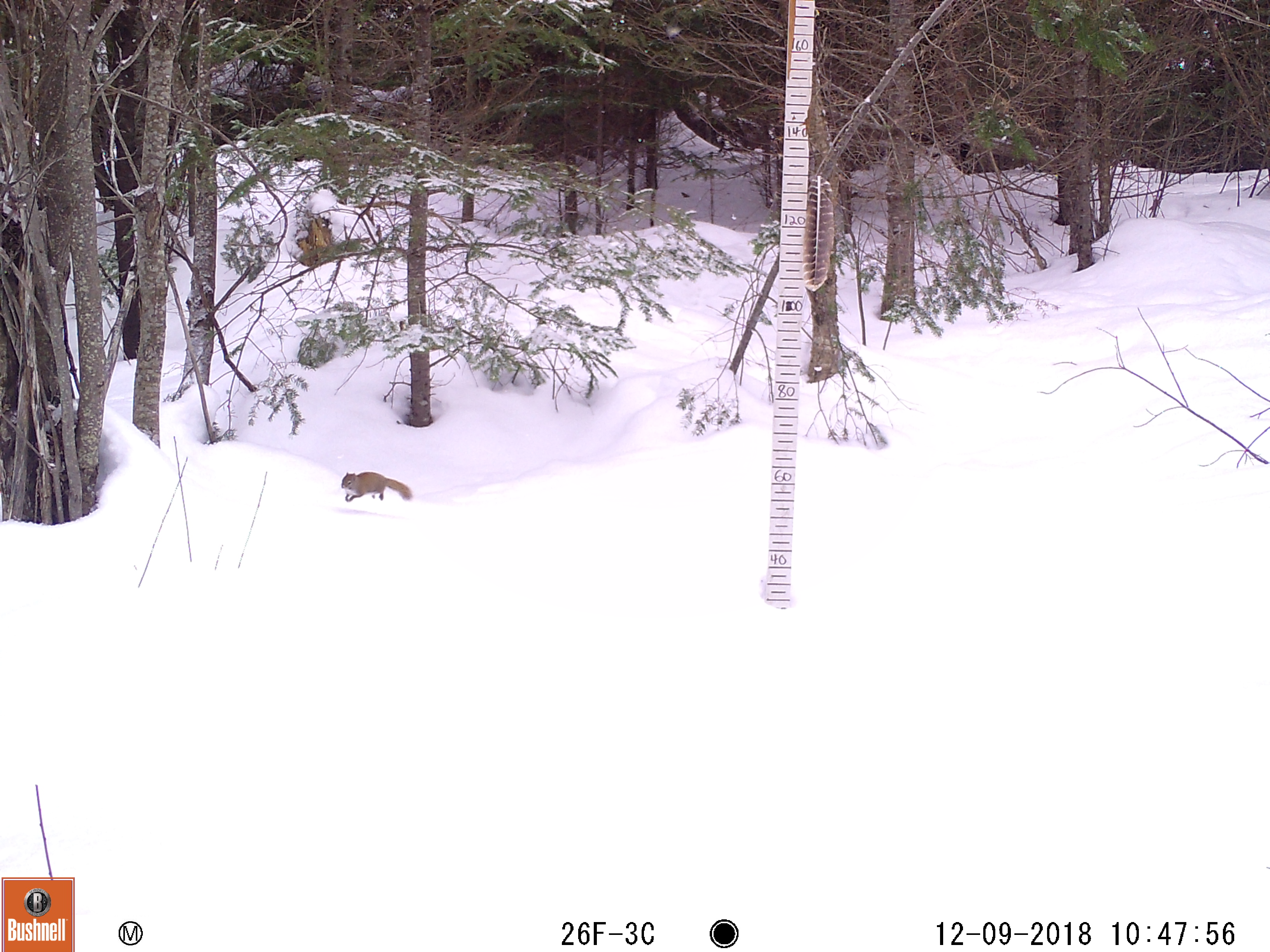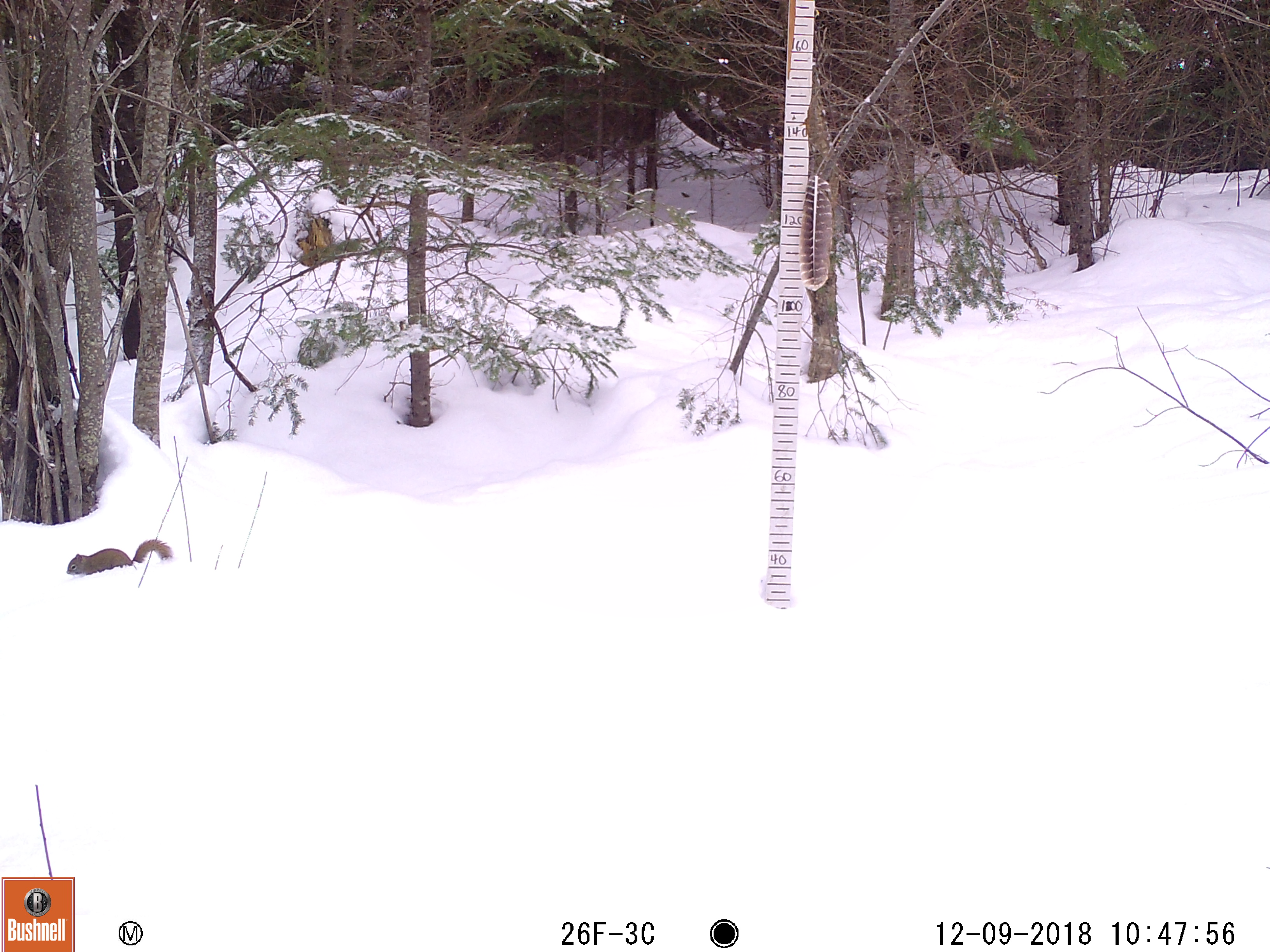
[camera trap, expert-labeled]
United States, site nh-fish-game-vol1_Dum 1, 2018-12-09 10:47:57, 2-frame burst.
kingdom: Animalia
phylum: Chordata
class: Mammalia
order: Rodentia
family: Sciuridae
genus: Tamiasciurus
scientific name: Tamiasciurus hudsonicus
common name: red squirrel